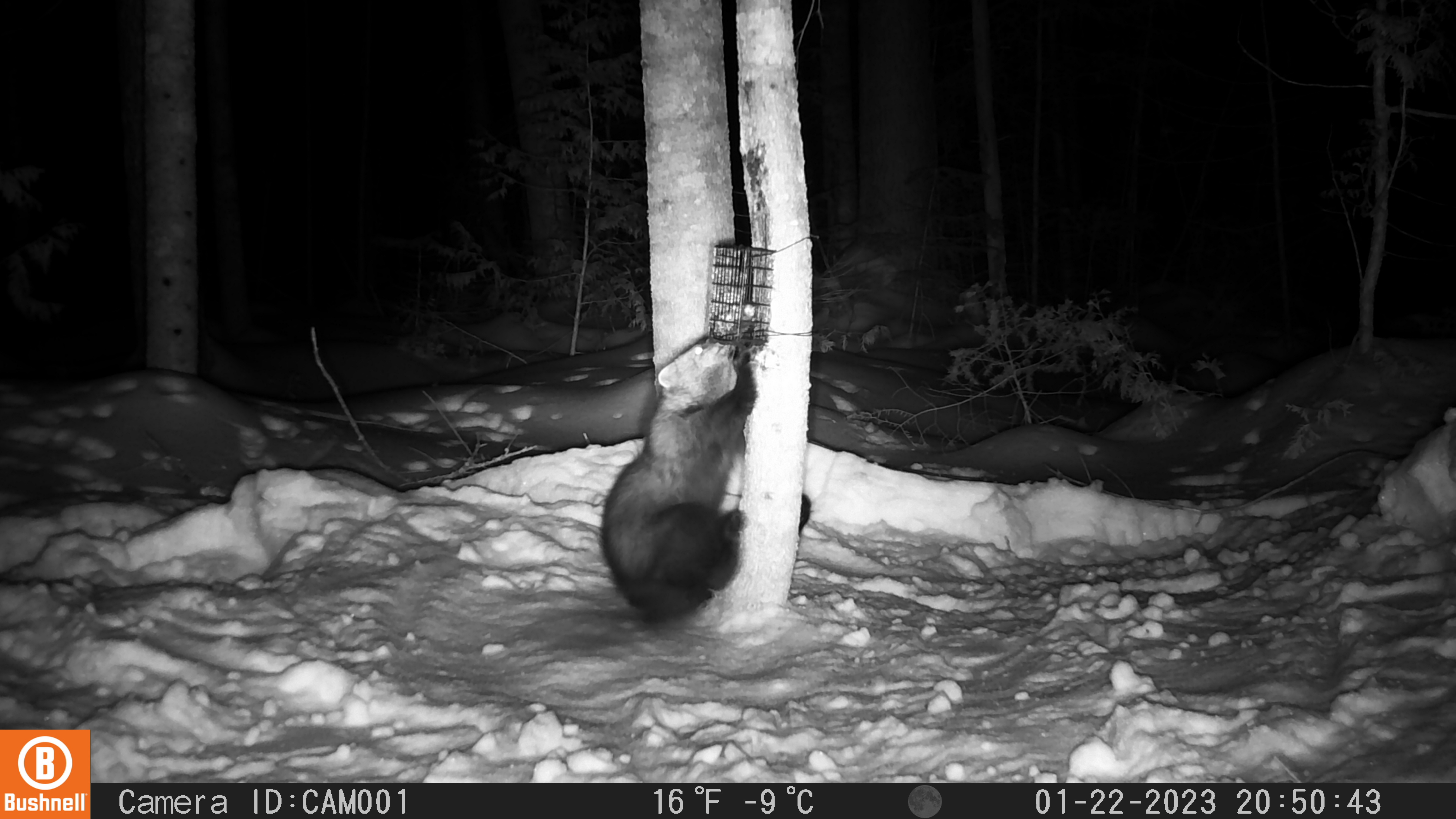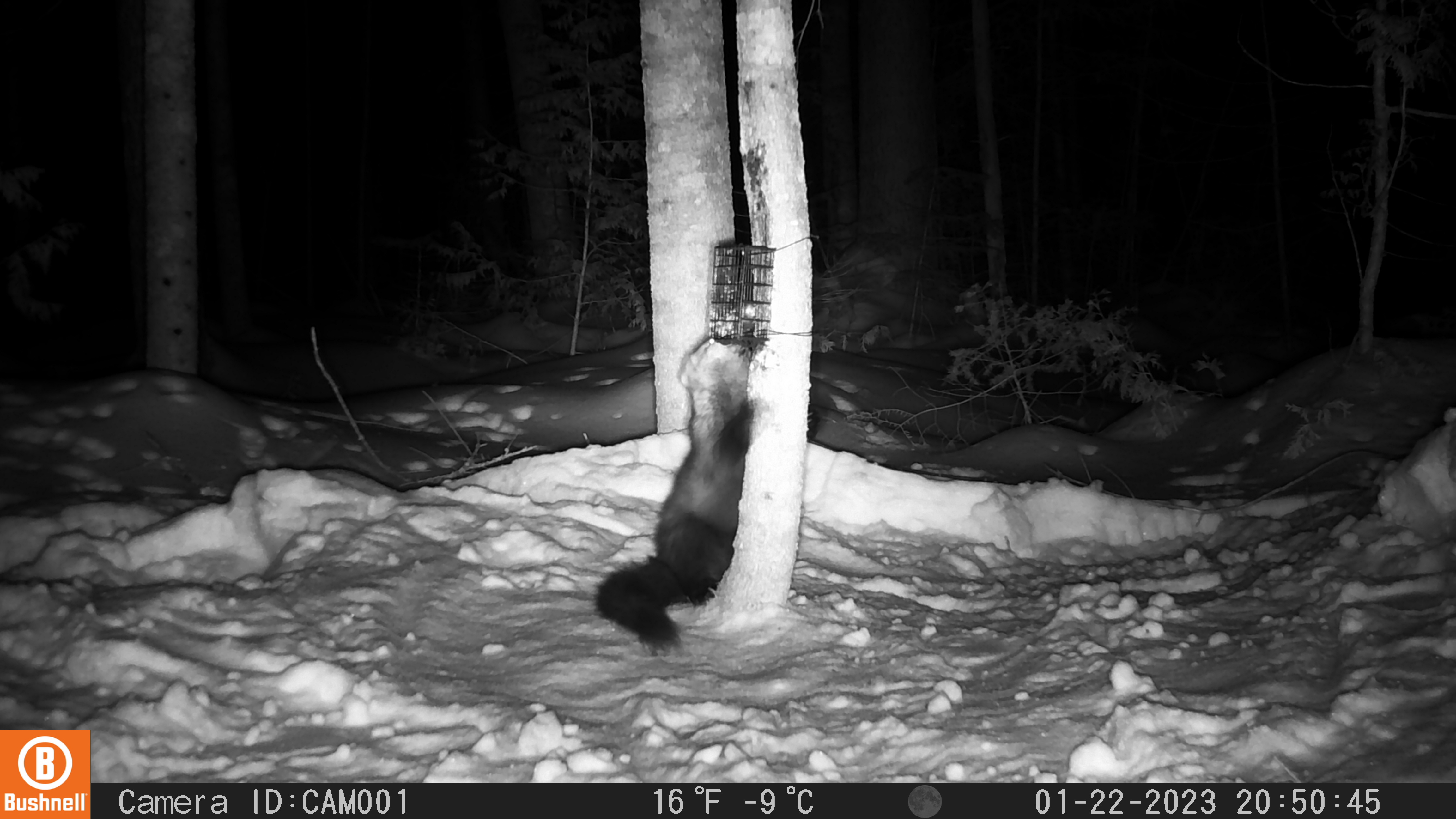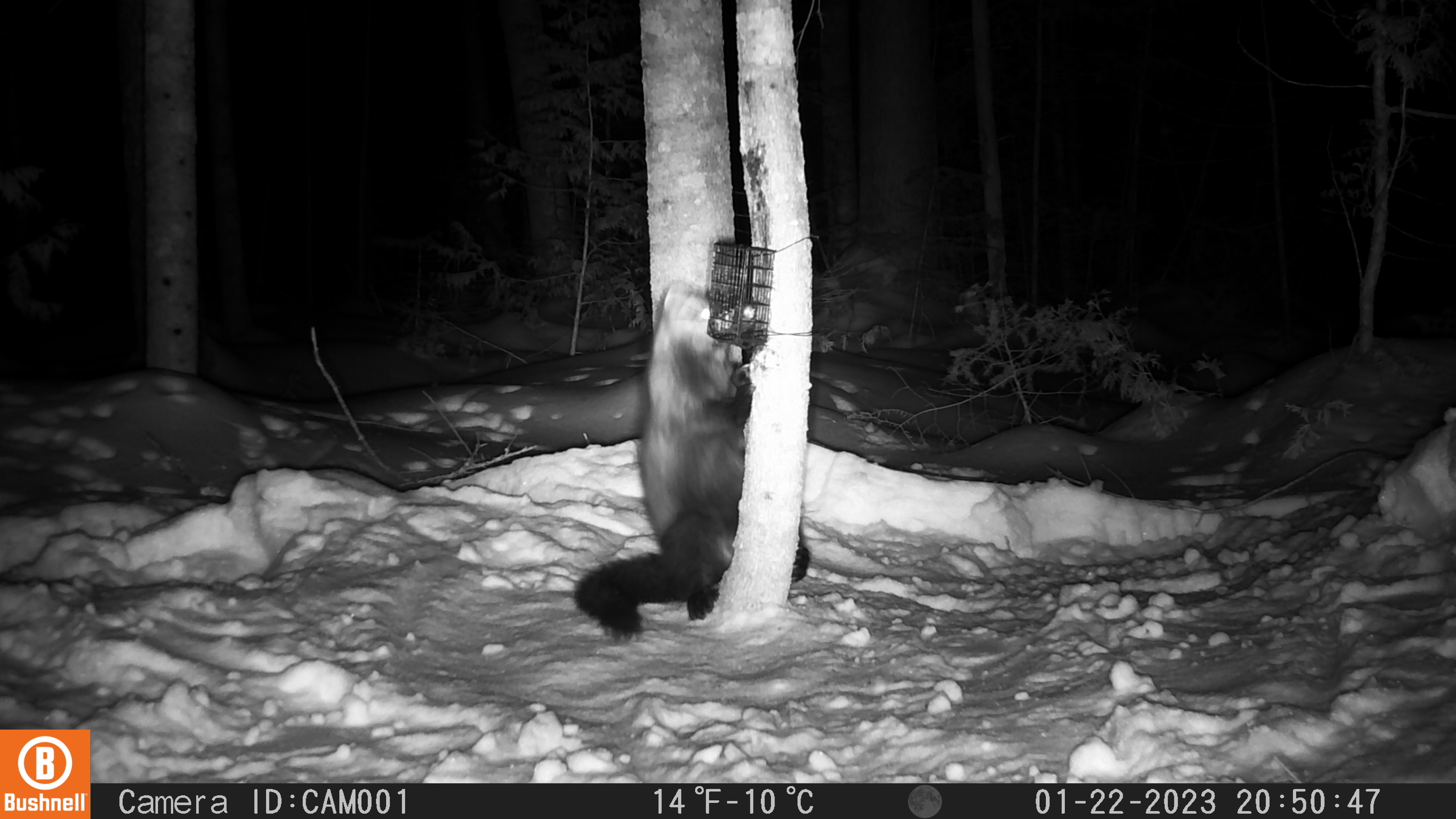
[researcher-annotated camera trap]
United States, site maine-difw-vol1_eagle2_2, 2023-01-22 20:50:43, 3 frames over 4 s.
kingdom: Animalia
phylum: Chordata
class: Mammalia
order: Carnivora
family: Mustelidae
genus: Pekania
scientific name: Pekania pennanti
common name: fisher